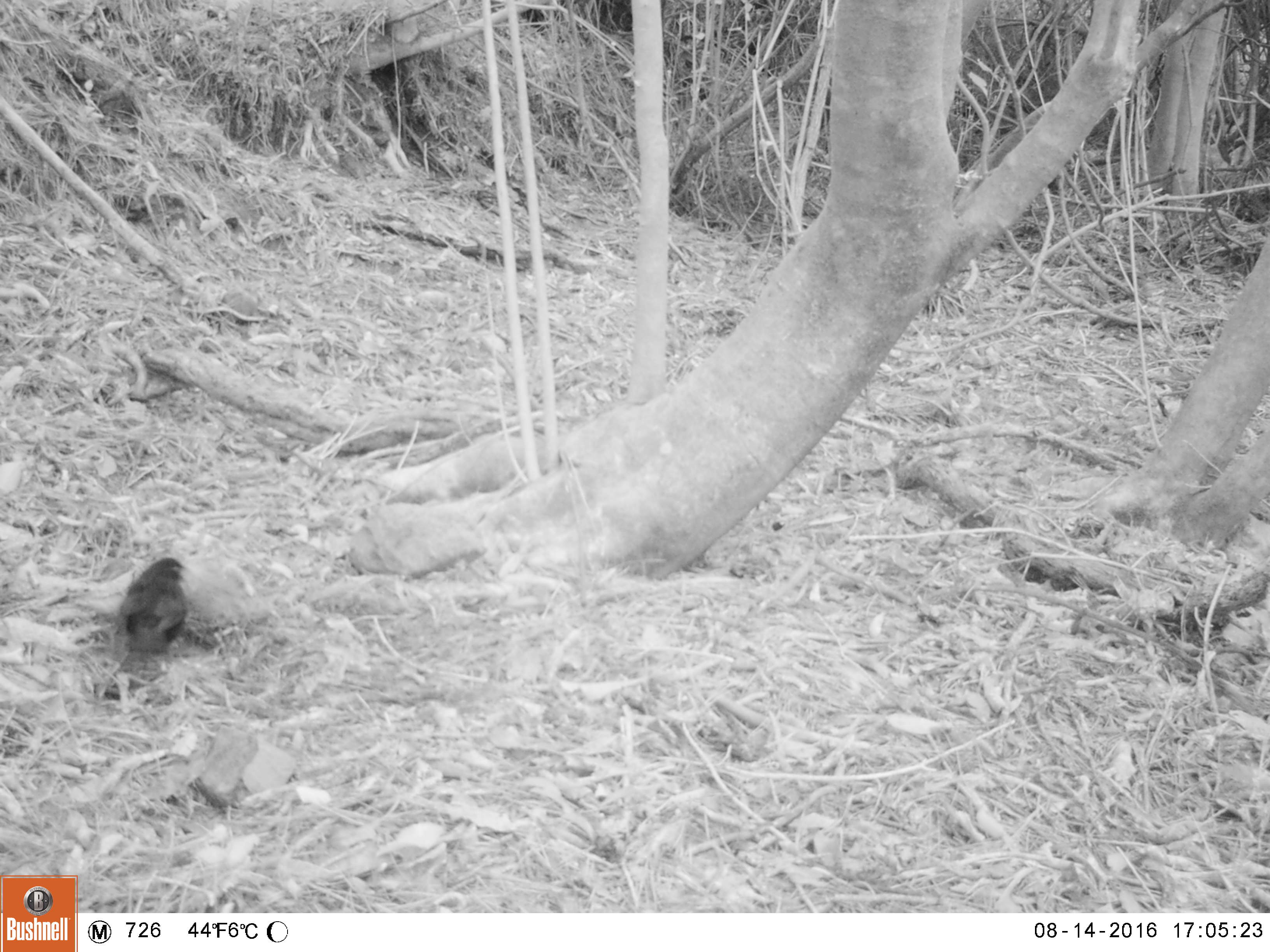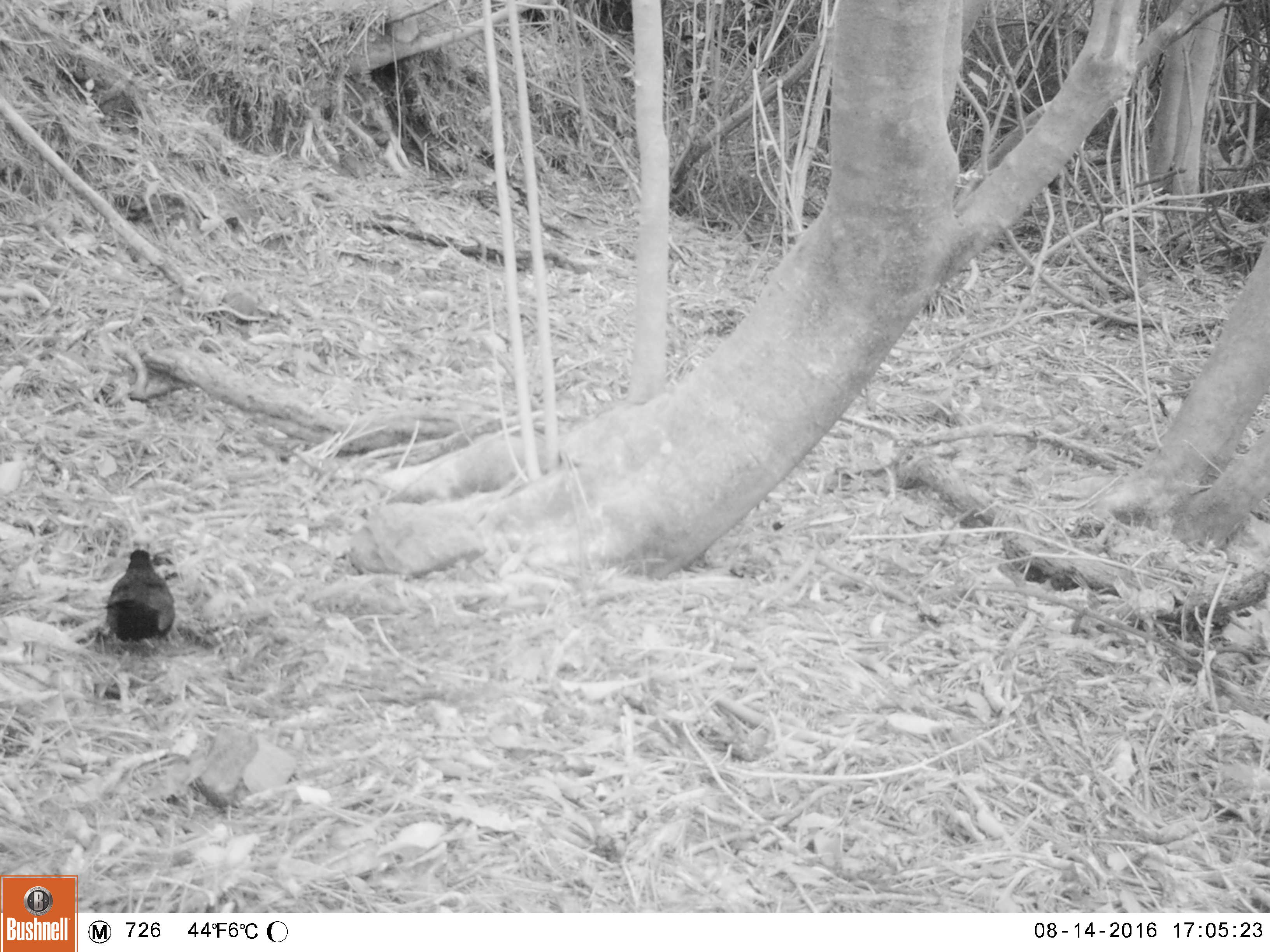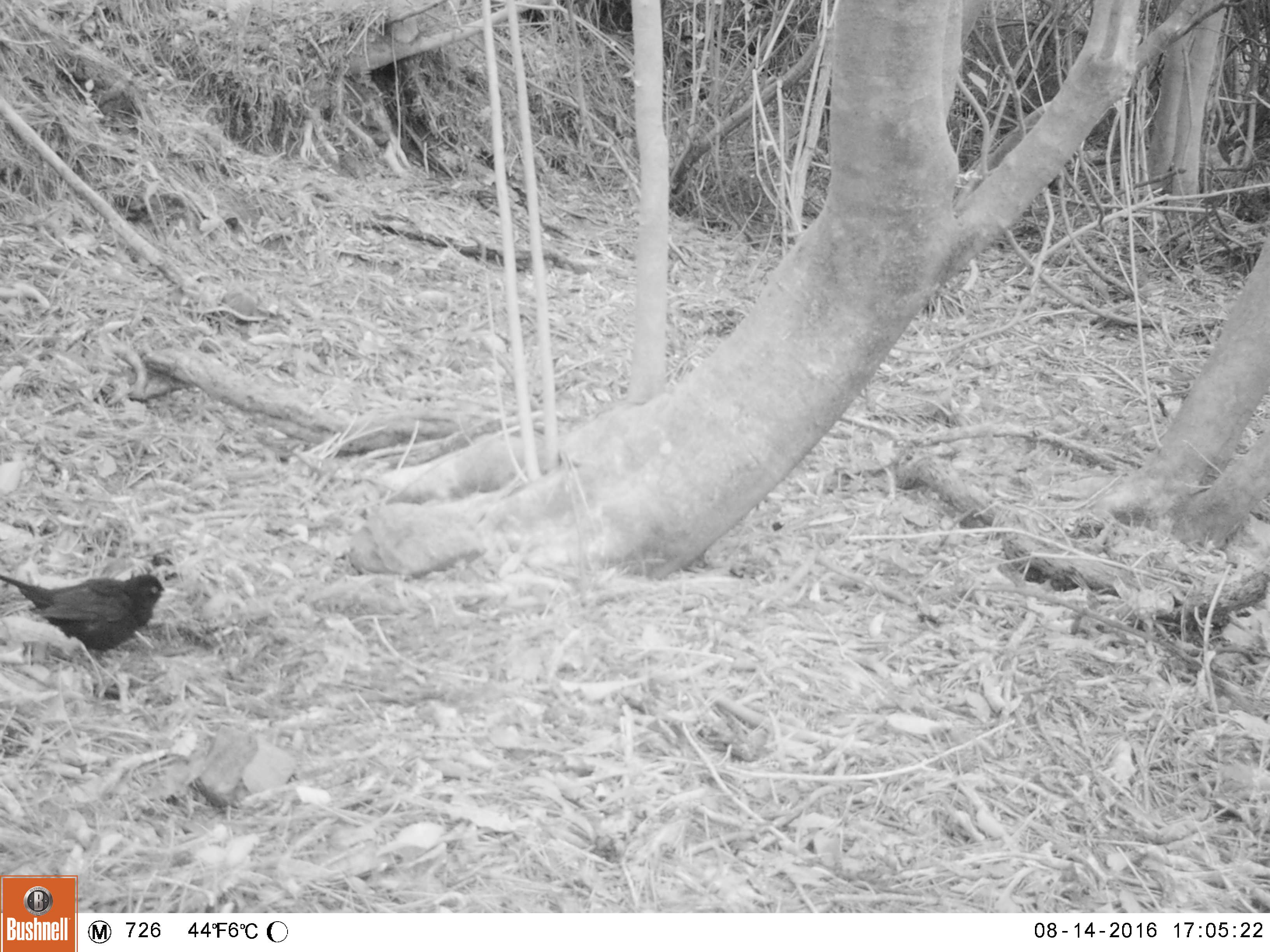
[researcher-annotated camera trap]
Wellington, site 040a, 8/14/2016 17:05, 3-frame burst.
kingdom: Animalia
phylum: Chordata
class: Aves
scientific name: Aves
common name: bird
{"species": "bird (Aves)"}